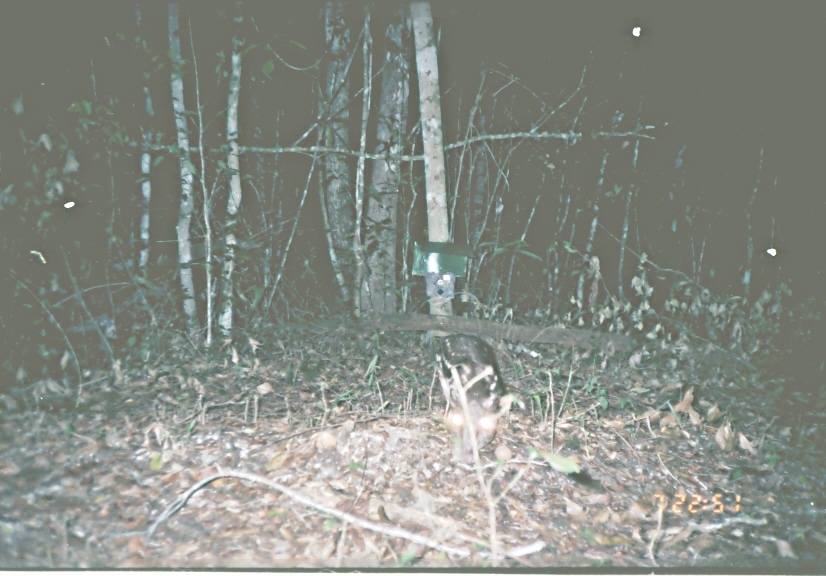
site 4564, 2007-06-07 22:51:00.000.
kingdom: Animalia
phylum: Chordata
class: Mammalia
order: Rodentia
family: Cuniculidae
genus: Cuniculus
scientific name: Cuniculus paca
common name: spotted paca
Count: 1.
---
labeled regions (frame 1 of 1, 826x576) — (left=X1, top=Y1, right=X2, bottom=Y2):
cuniculus paca: (left=434, top=334, right=524, bottom=449)